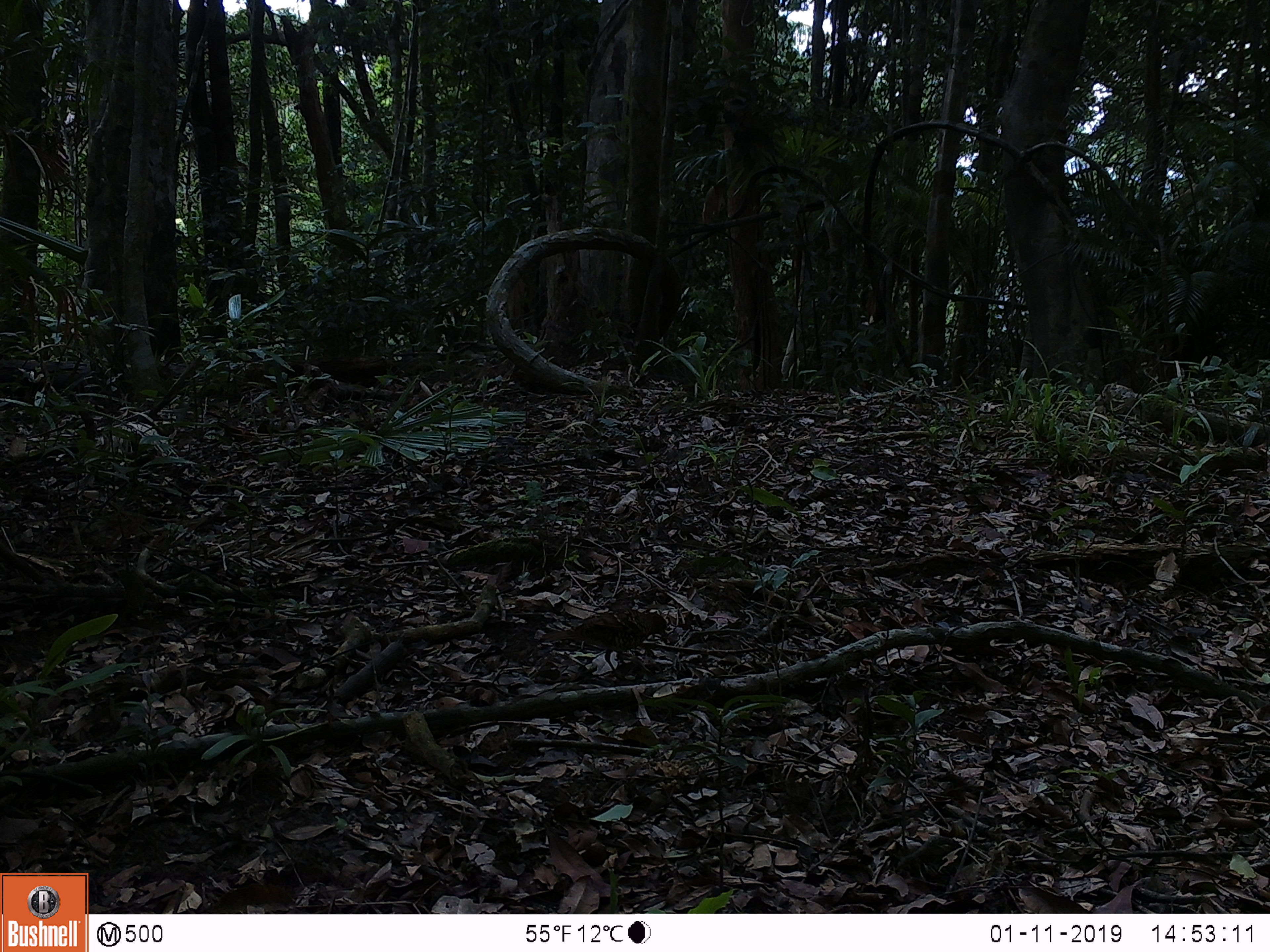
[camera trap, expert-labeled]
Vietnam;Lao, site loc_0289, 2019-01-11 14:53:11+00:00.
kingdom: Animalia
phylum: Chordata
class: Aves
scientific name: Aves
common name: bird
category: unidentified bird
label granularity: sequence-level